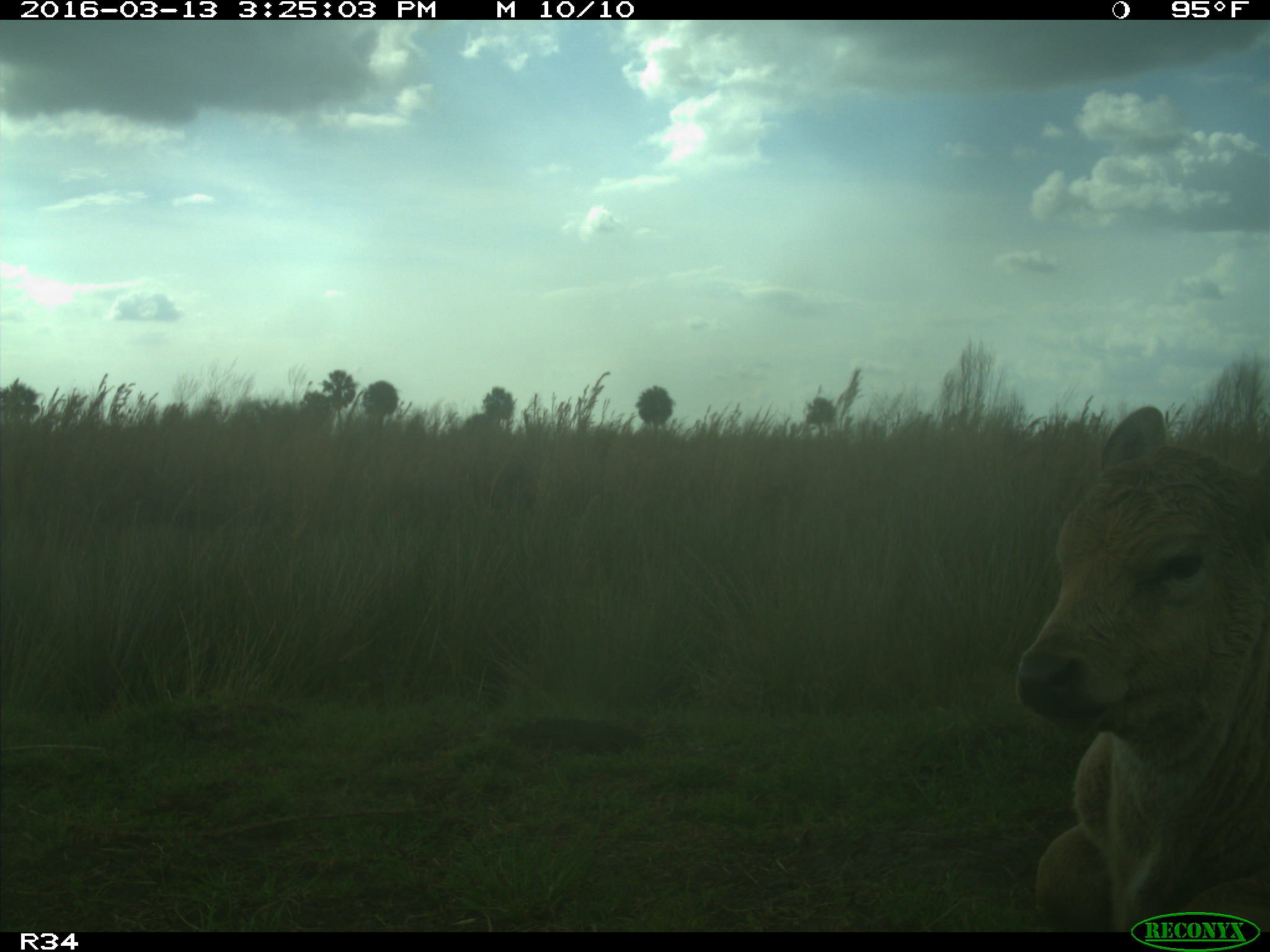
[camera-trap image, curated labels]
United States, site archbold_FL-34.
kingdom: Animalia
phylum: Chordata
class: Mammalia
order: Artiodactyla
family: Bovidae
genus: Bos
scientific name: Bos taurus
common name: domestic cow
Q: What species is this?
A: Bos taurus (domestic cow).